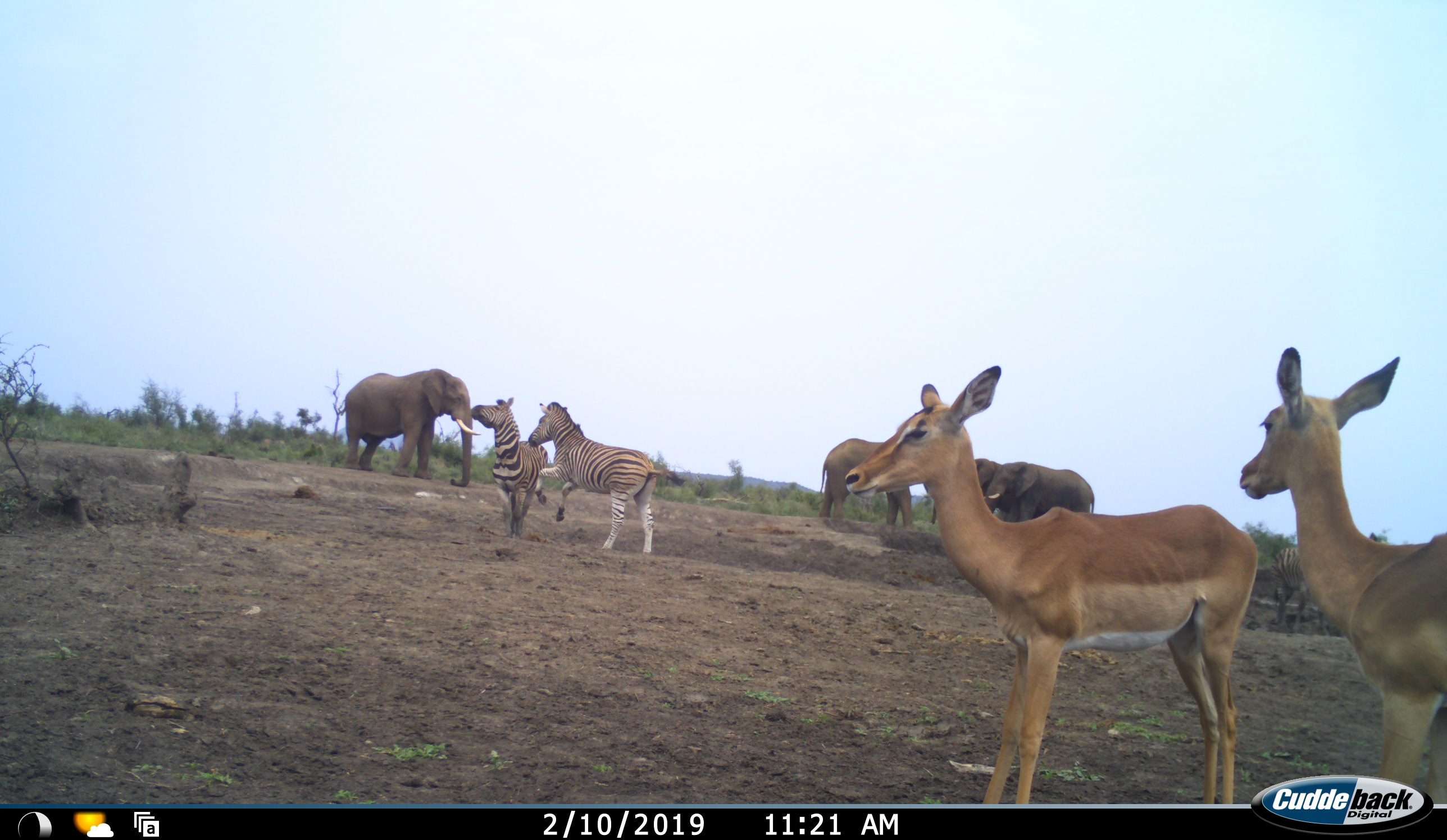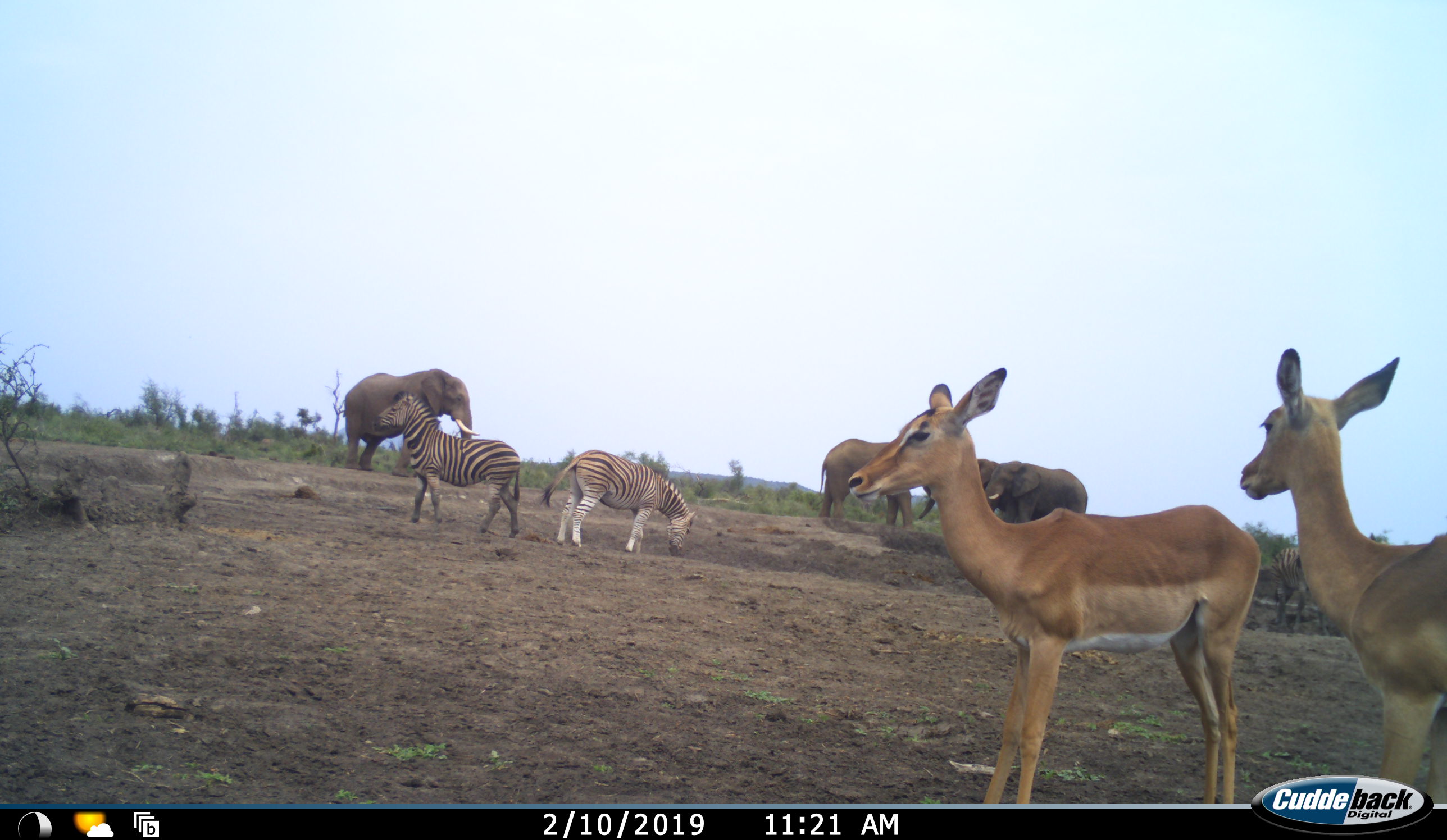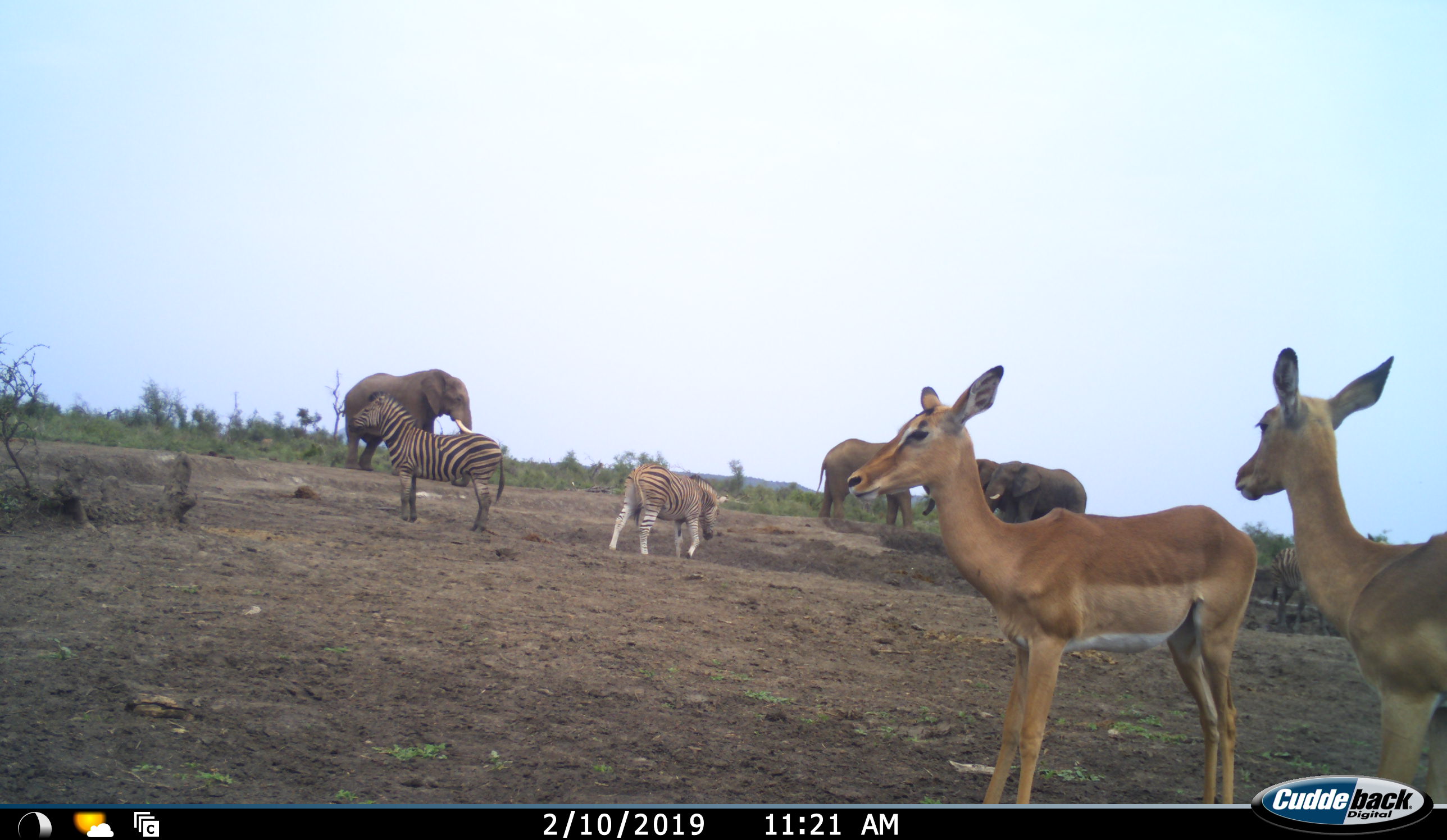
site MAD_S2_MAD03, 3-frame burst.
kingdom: Animalia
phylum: Chordata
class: Mammalia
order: Artiodactyla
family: Bovidae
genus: Aepyceros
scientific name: Aepyceros melampus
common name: impala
Impala (Aepyceros melampus), count 2. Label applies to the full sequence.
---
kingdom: Animalia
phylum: Chordata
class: Mammalia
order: Perissodactyla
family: Equidae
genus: Equus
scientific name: Equus quagga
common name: plains zebra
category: zebraplains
Zebraplains (plains zebra) (Equus quagga), count 2. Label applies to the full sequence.